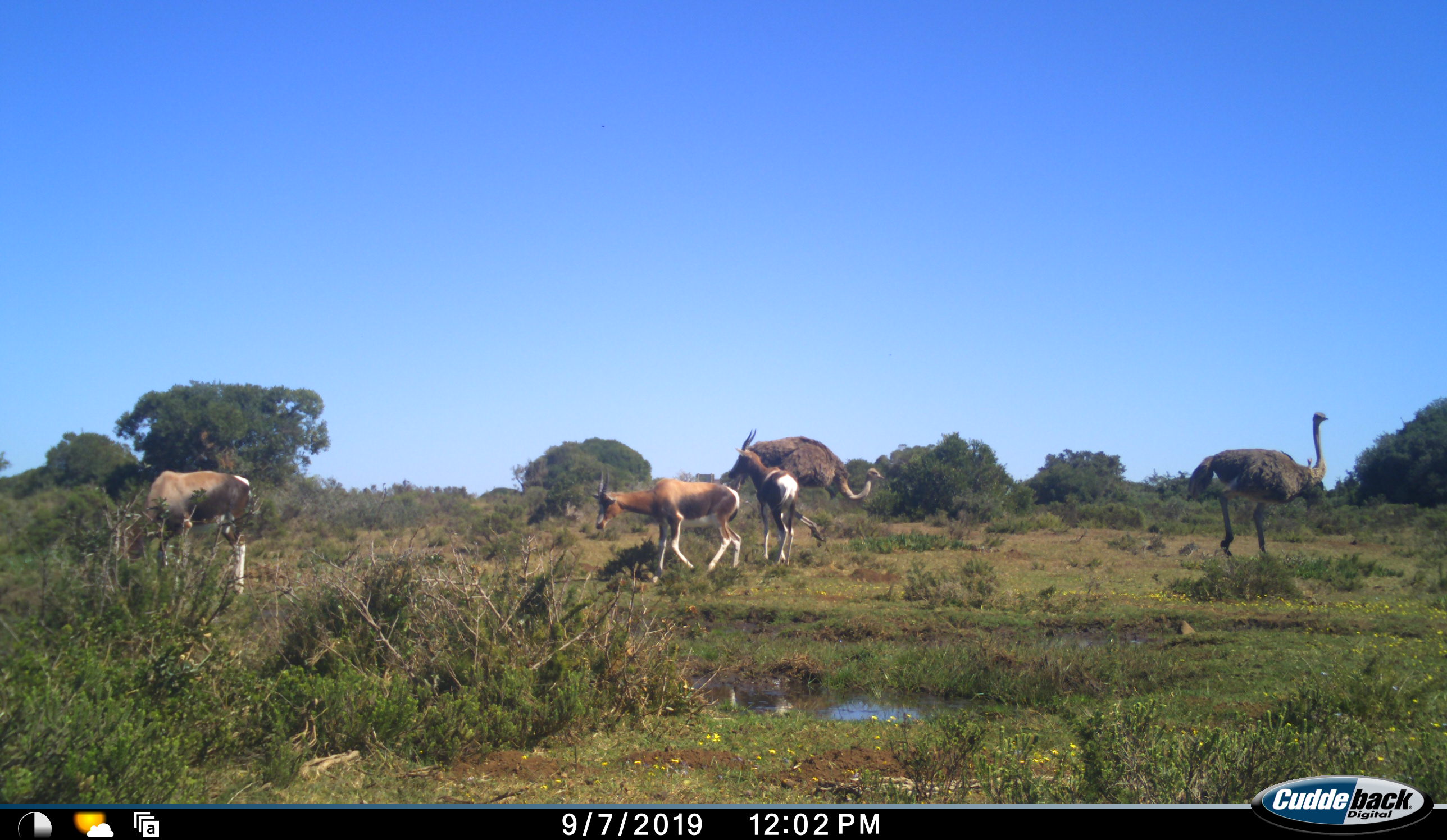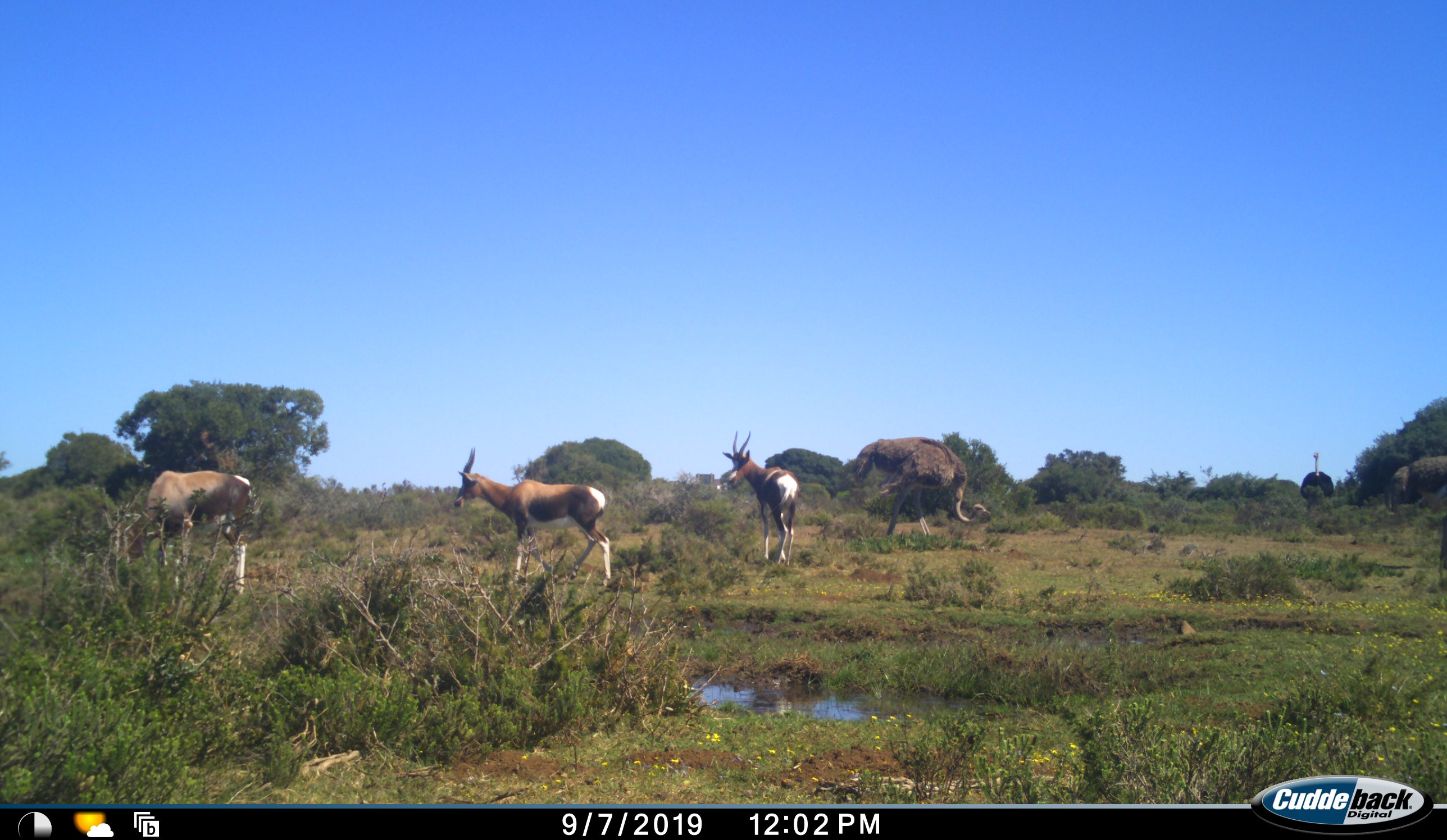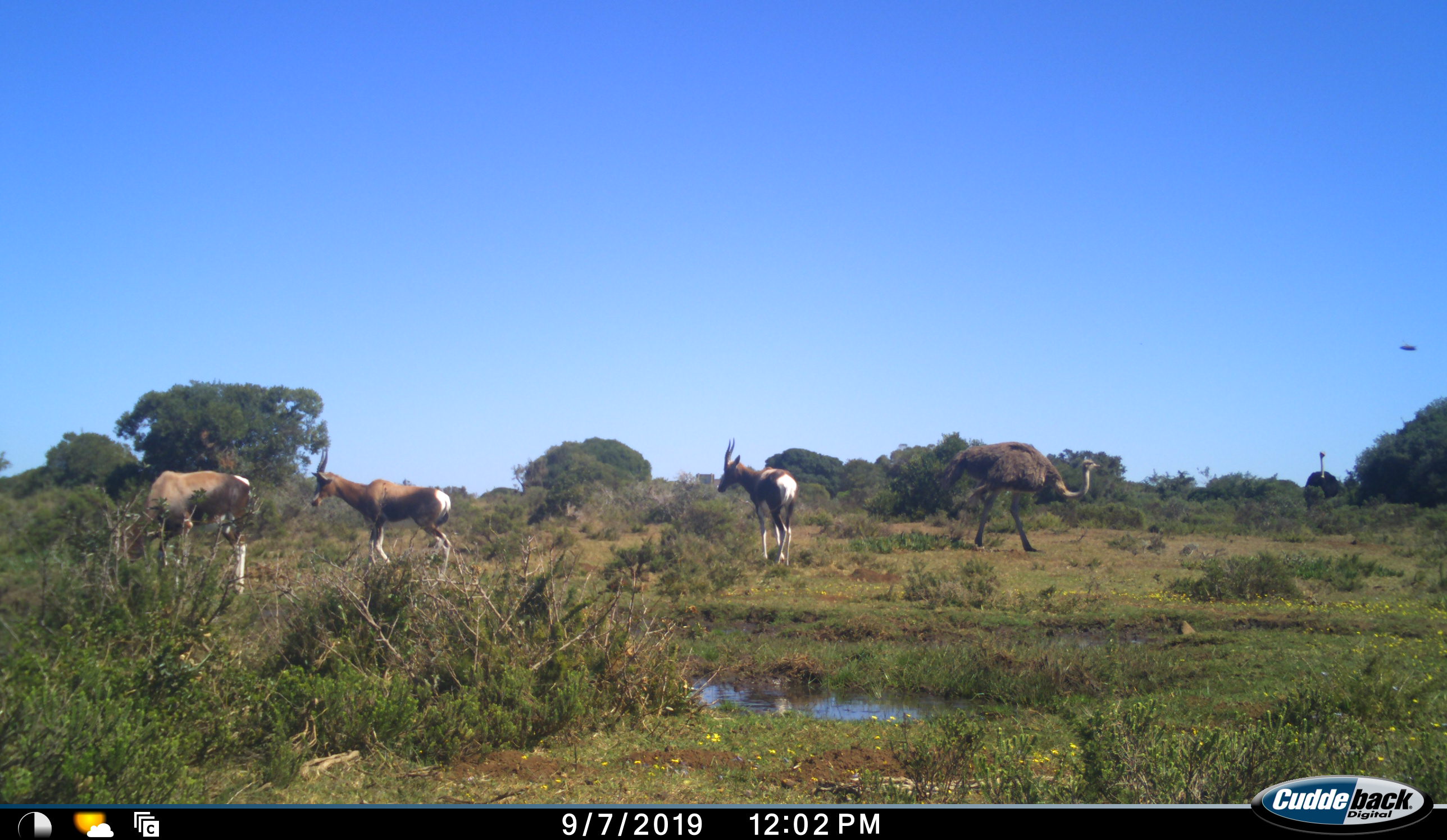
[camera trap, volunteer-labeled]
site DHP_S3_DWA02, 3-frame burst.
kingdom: Animalia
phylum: Chordata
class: Mammalia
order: Artiodactyla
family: Bovidae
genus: Damaliscus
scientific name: Damaliscus pygargus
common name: bontebok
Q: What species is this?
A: Bontebok (Damaliscus pygargus).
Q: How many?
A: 3.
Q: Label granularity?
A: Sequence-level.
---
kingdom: Animalia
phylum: Chordata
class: Aves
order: Struthioniformes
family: Struthionidae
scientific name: Struthionidae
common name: ostrich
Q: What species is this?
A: Ostrich (Struthionidae).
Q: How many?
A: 2.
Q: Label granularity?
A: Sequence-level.